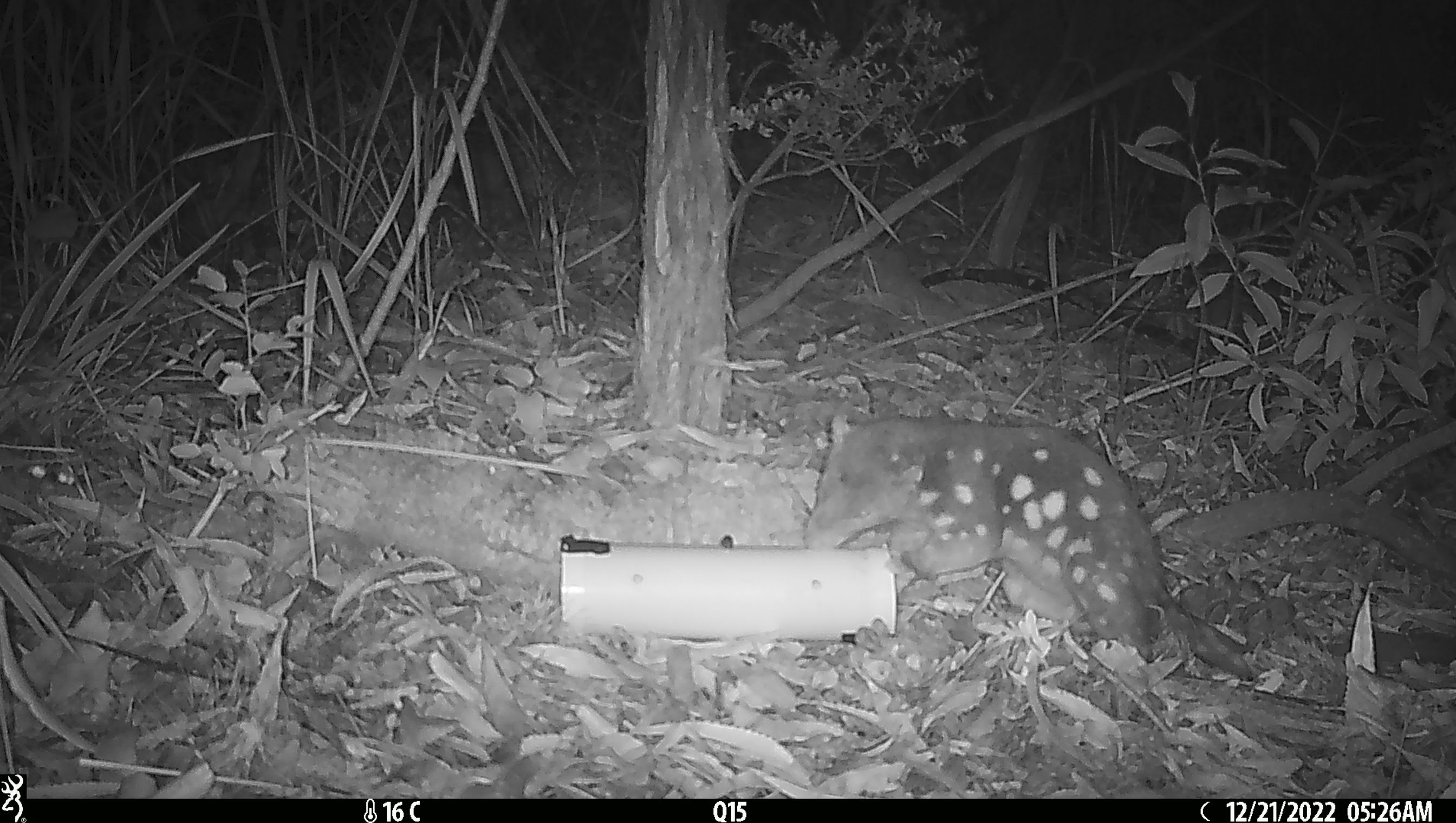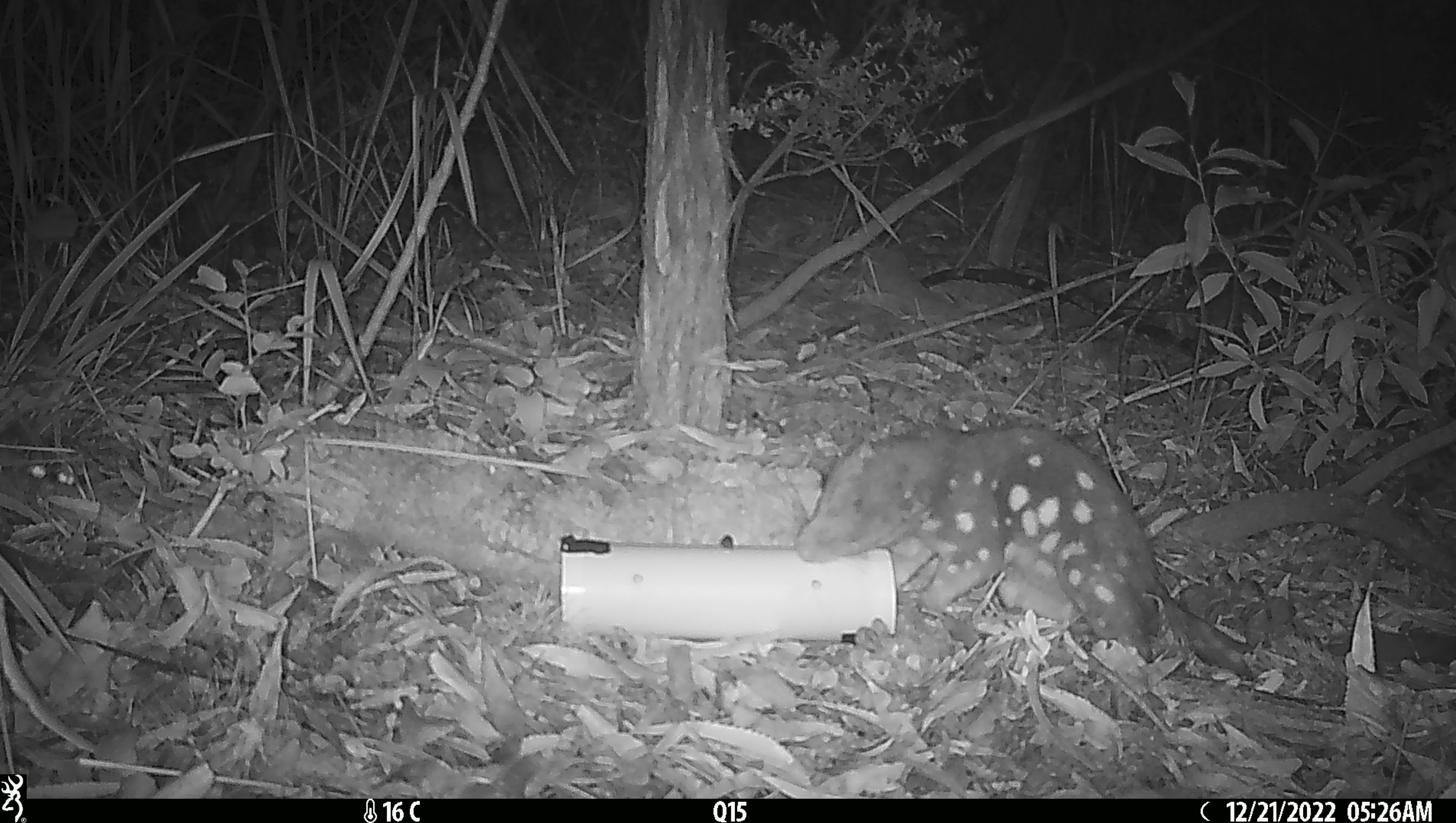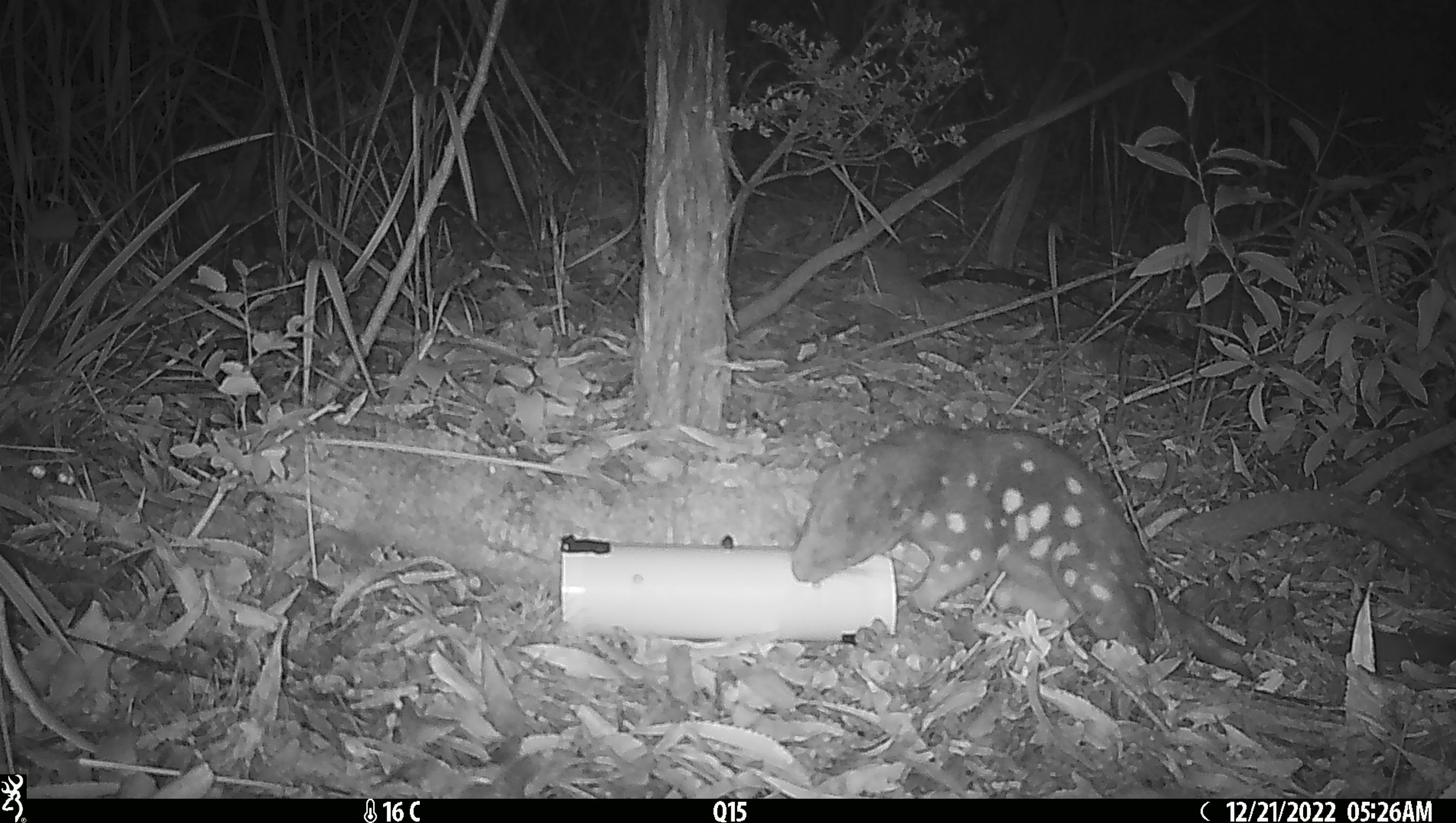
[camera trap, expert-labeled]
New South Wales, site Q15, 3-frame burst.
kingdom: Animalia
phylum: Chordata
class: Mammalia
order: Dasyuromorphia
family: Dasyuridae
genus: Dasyurus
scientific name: Dasyurus maculatus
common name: spotted-tailed quoll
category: quoll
Quoll (spotted-tailed quoll) (Dasyurus maculatus).